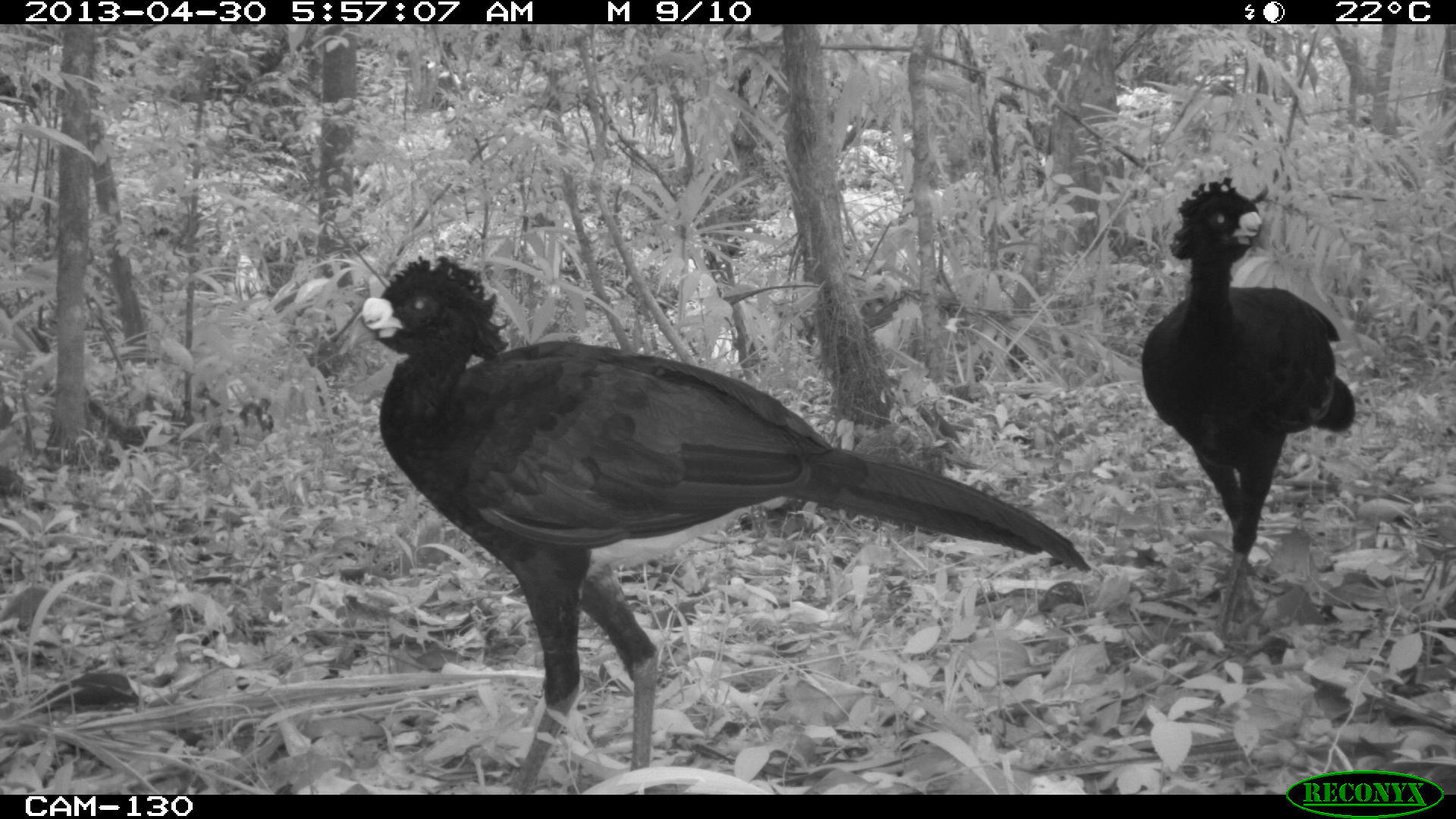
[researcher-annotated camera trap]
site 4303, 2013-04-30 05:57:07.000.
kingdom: Animalia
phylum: Chordata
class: Aves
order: Galliformes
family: Cracidae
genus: Crax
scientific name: Crax rubra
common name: great curassow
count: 2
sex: male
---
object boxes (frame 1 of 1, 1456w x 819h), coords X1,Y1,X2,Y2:
crax rubra: 357,251,1092,795; 1136,172,1355,652